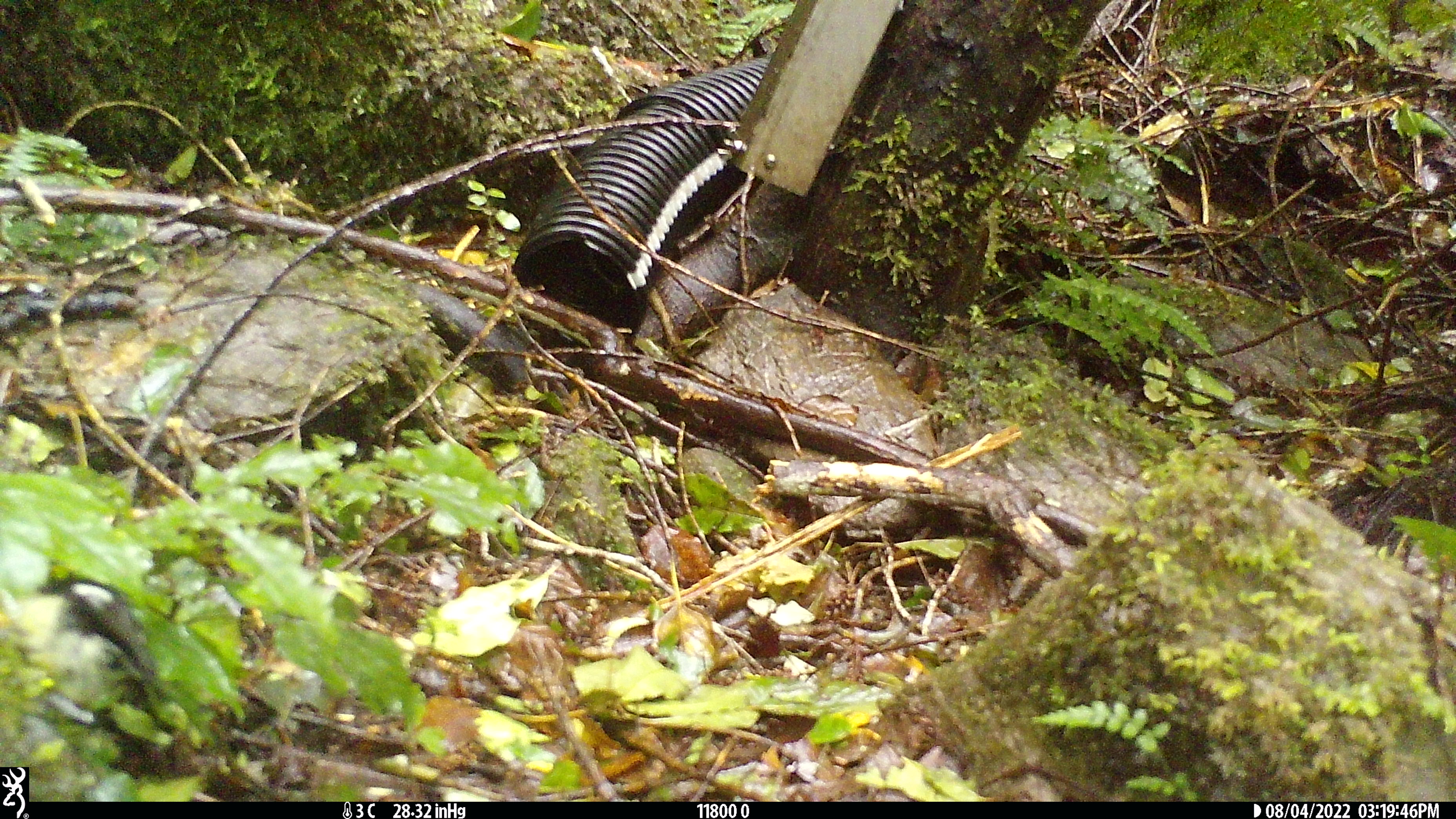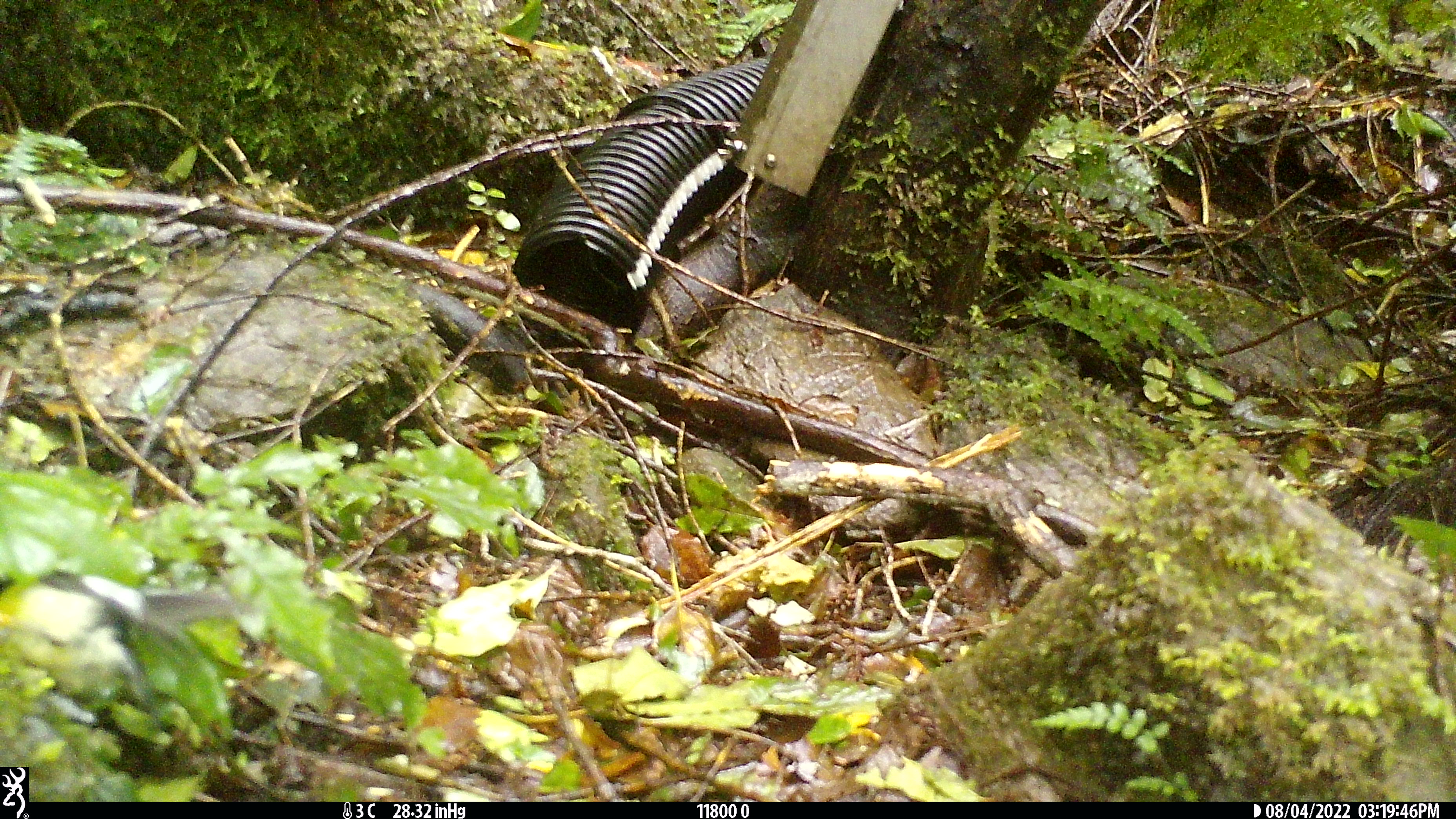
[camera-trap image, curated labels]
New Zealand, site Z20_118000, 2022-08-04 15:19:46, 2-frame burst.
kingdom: Animalia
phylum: Chordata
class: Aves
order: Passeriformes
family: Petroicidae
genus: Petroica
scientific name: Petroica macrocephala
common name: tomtit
Tomtit (Petroica macrocephala).